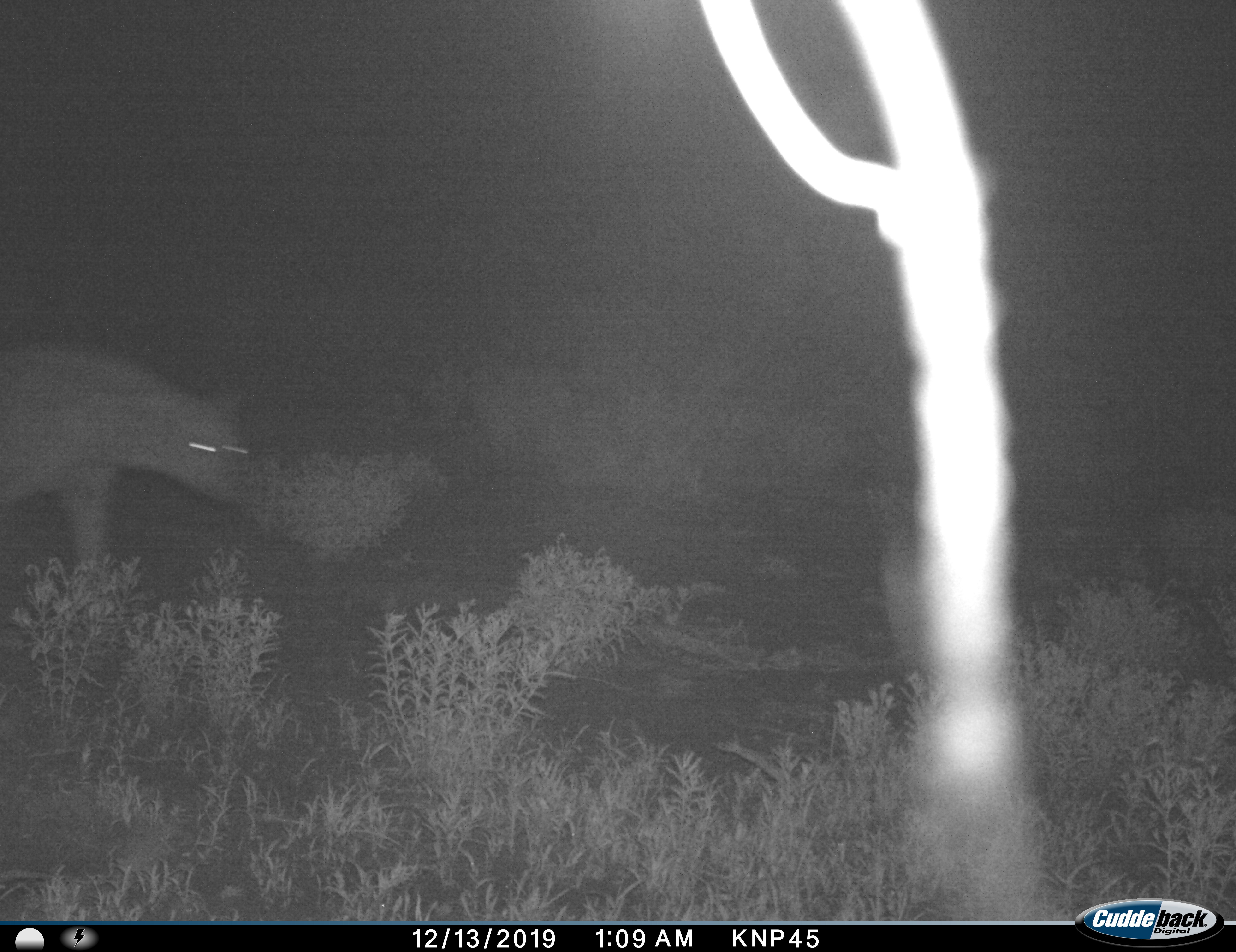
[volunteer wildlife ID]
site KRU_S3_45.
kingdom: Animalia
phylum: Chordata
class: Mammalia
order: Carnivora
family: Hyaenidae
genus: Crocuta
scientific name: Crocuta crocuta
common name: spotted hyena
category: hyenaspotted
Hyenaspotted (spotted hyena) (Crocuta crocuta), count 1. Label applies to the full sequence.